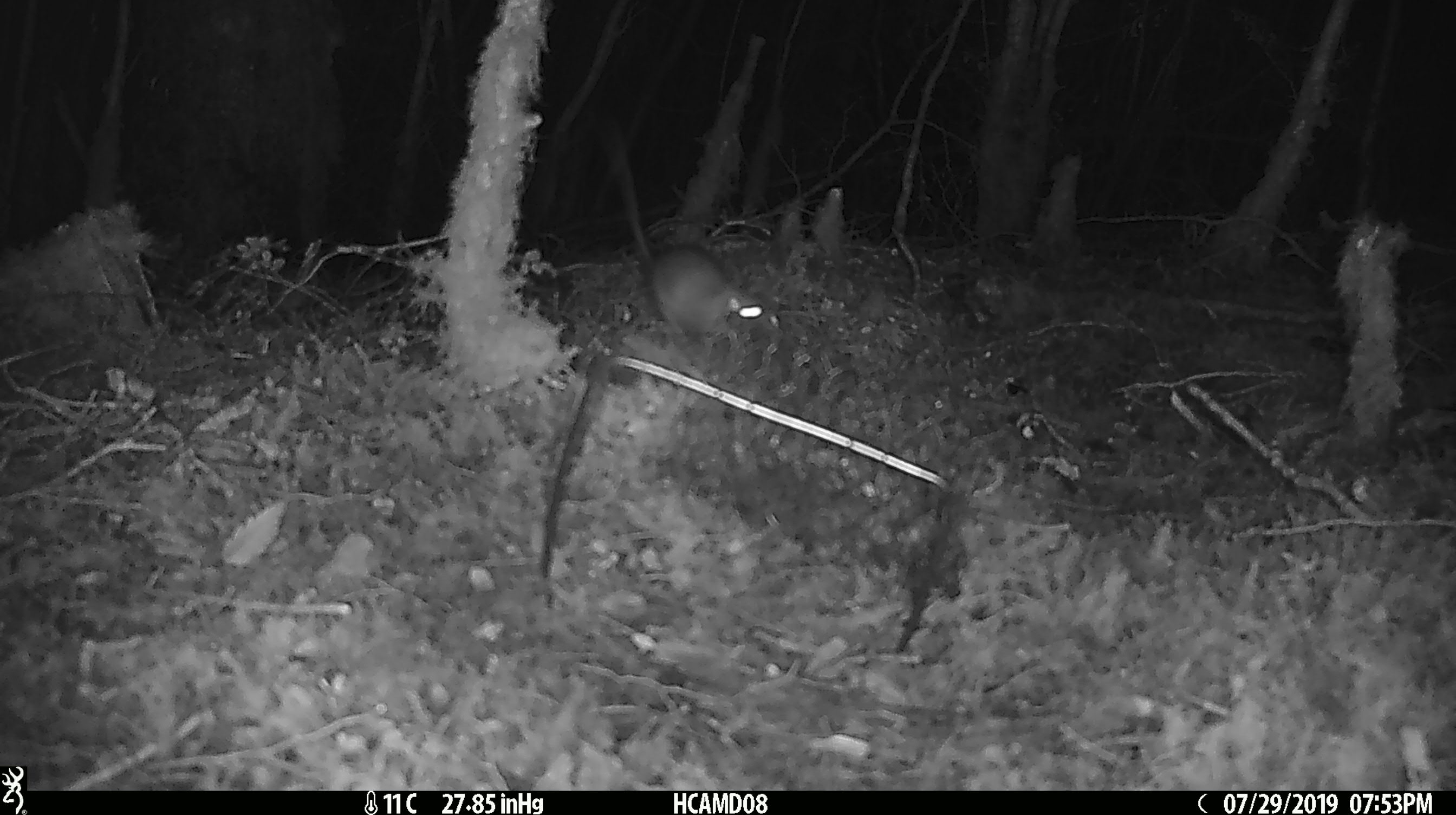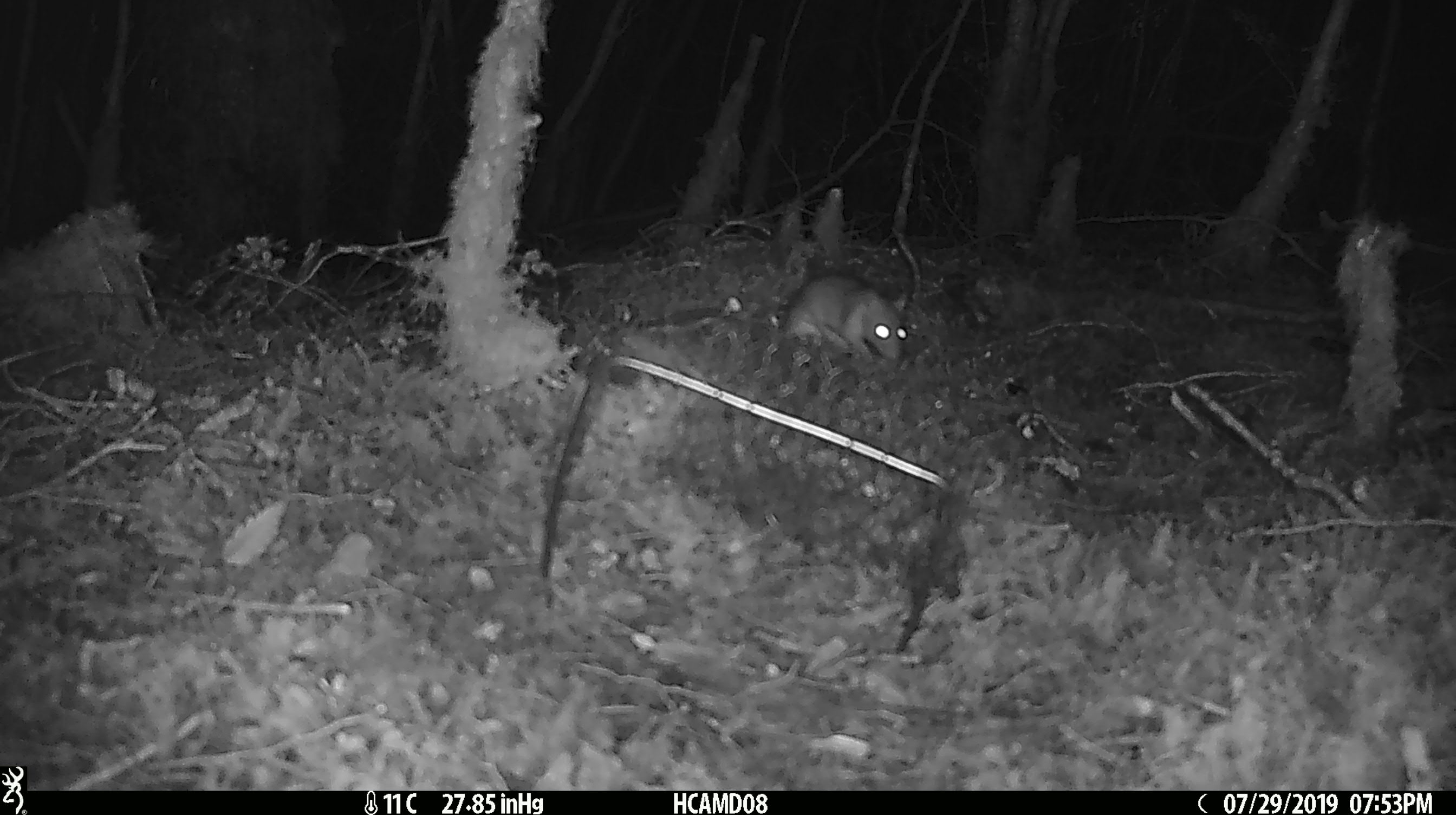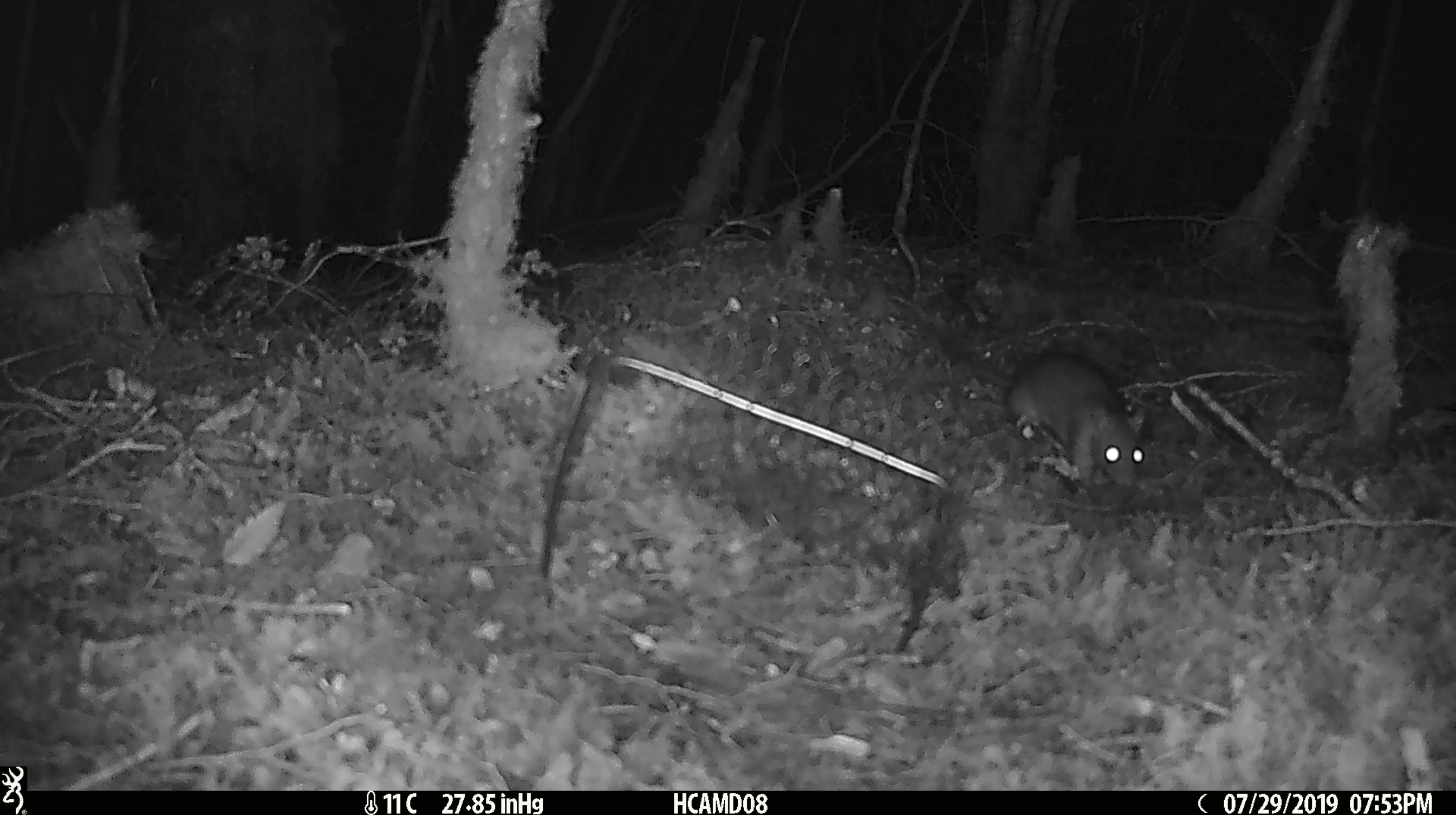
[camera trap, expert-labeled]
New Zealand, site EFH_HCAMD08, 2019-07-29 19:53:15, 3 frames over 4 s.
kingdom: Animalia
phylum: Chordata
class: Mammalia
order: Rodentia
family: Muridae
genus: Rattus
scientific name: Rattus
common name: rat